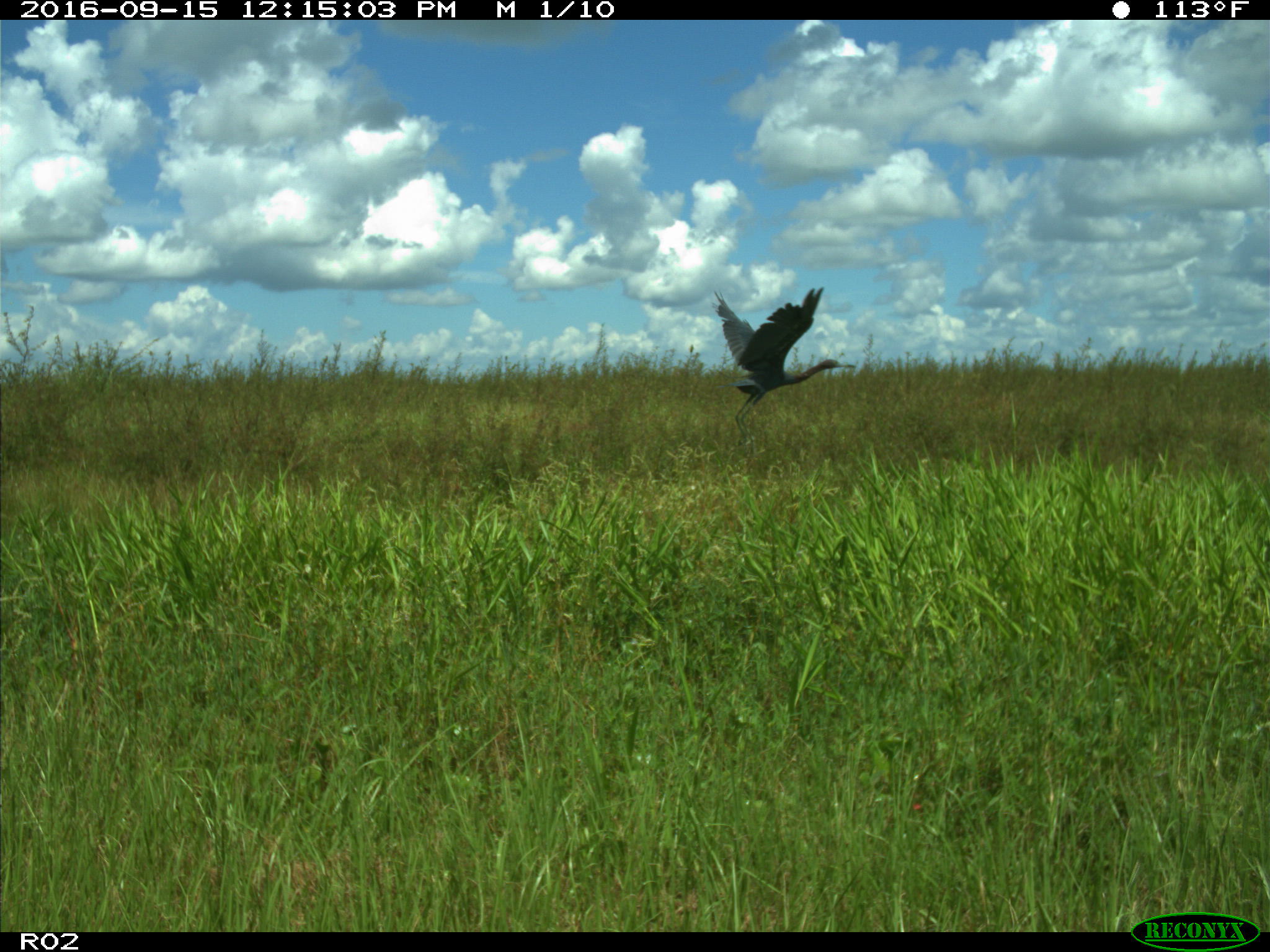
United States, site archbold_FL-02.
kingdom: Animalia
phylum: Chordata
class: Aves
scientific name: Aves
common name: birds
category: unidentified bird